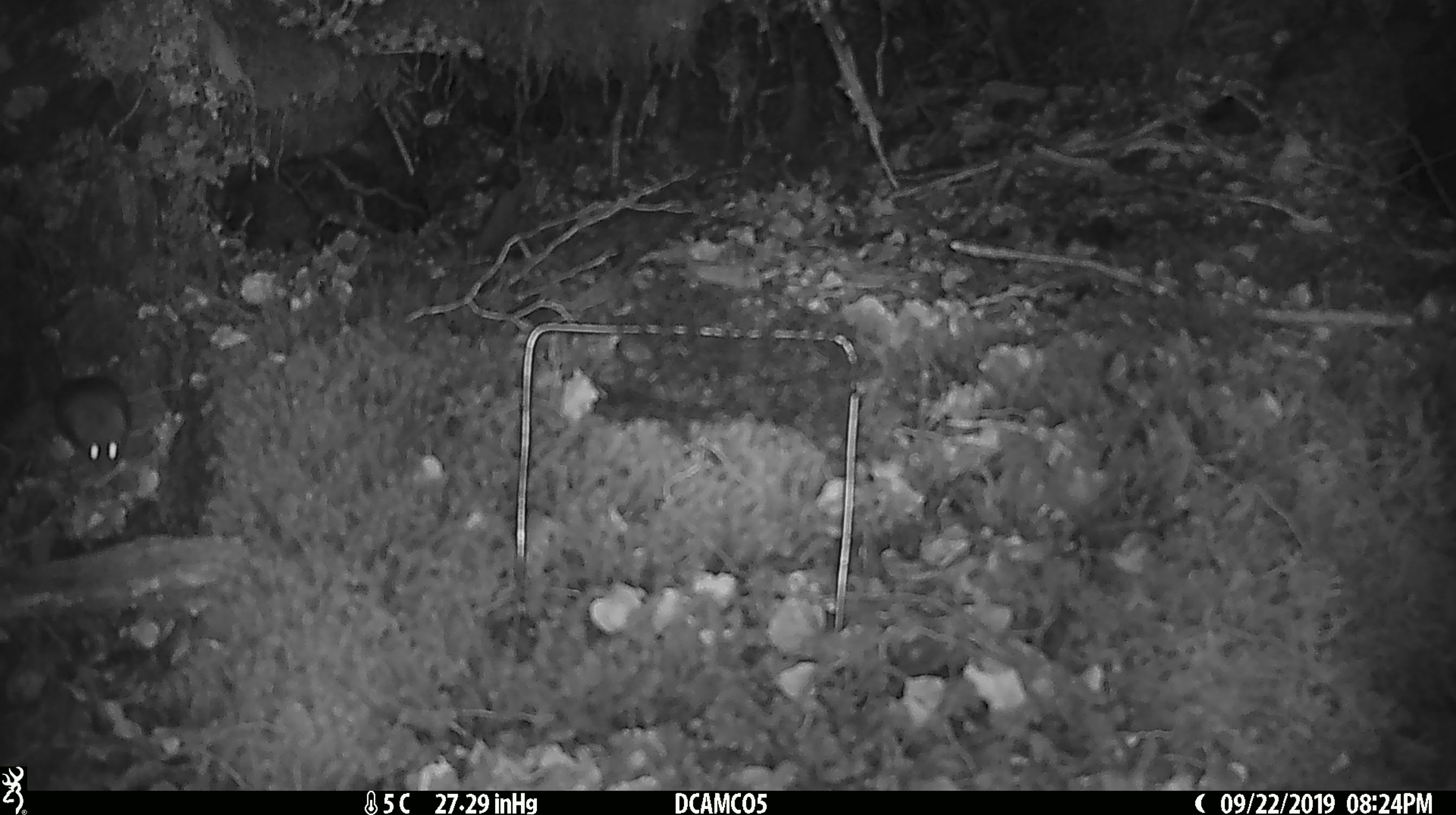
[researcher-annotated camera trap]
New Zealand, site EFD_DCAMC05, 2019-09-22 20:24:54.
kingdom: Animalia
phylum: Chordata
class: Mammalia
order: Rodentia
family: Muridae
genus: Mus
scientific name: Mus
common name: mouse